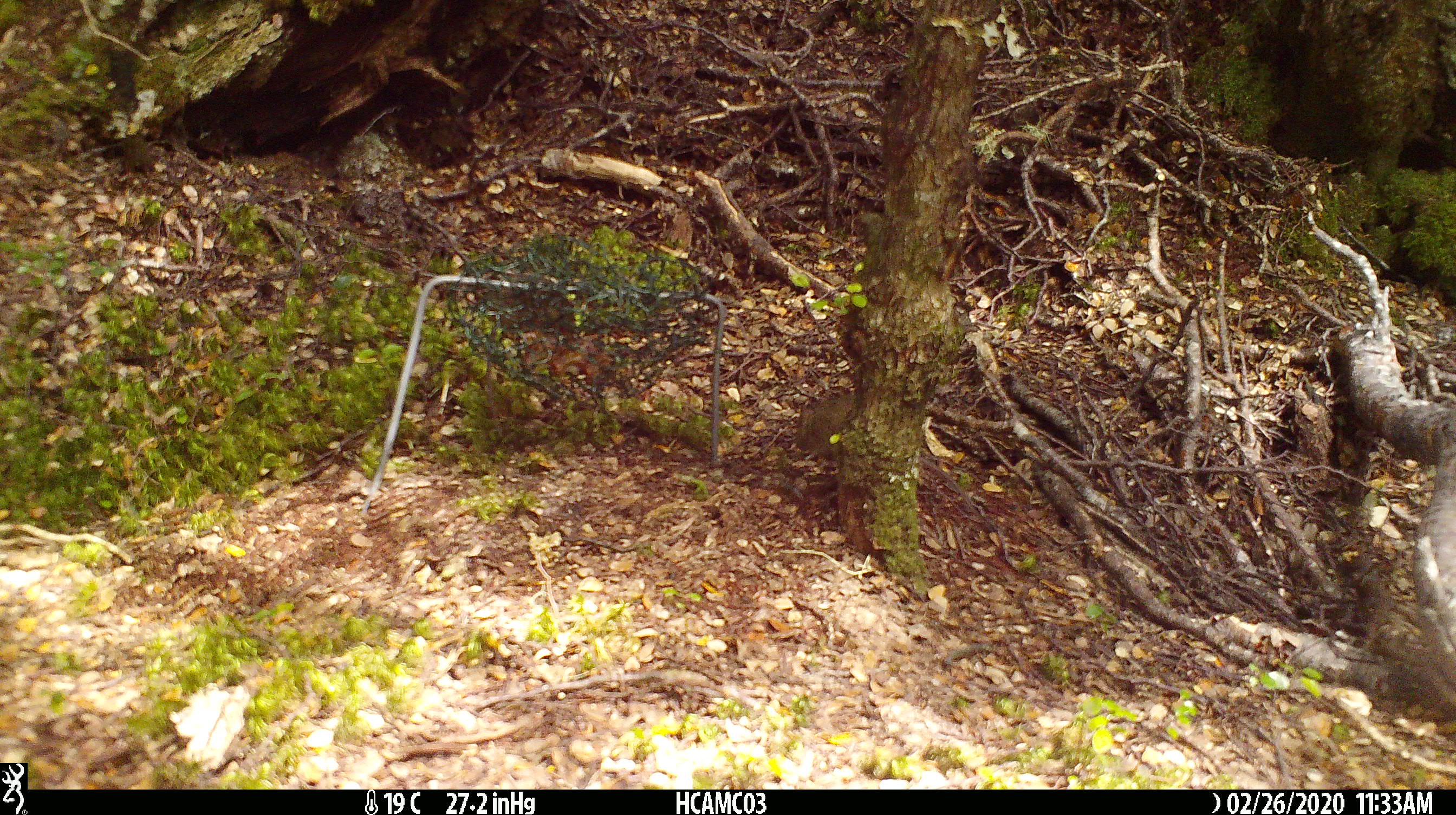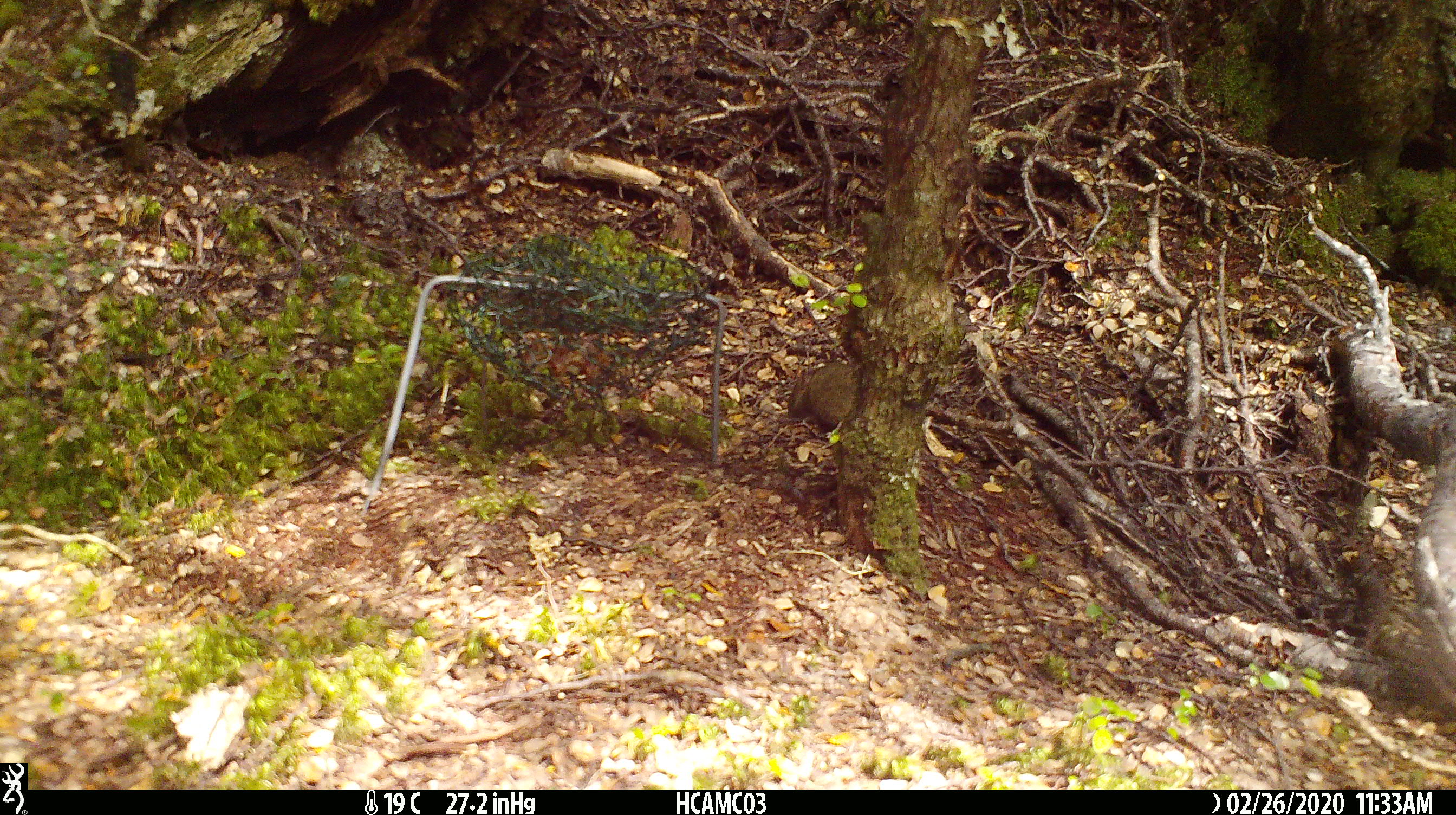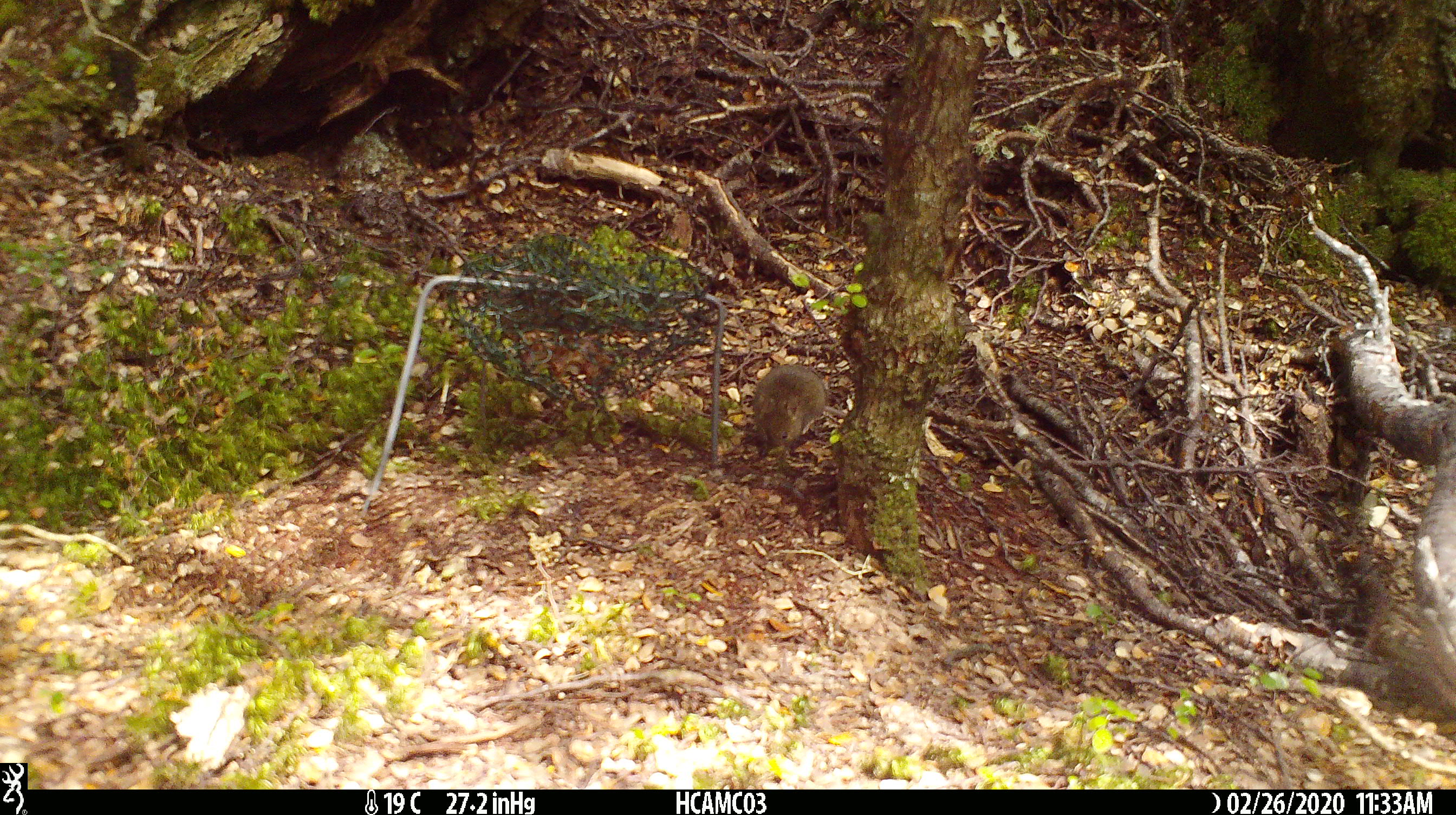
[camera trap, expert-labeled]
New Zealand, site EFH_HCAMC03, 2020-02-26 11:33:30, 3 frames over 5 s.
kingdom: Animalia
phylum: Chordata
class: Mammalia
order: Rodentia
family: Muridae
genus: Mus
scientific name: Mus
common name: mouse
Mouse (Mus).